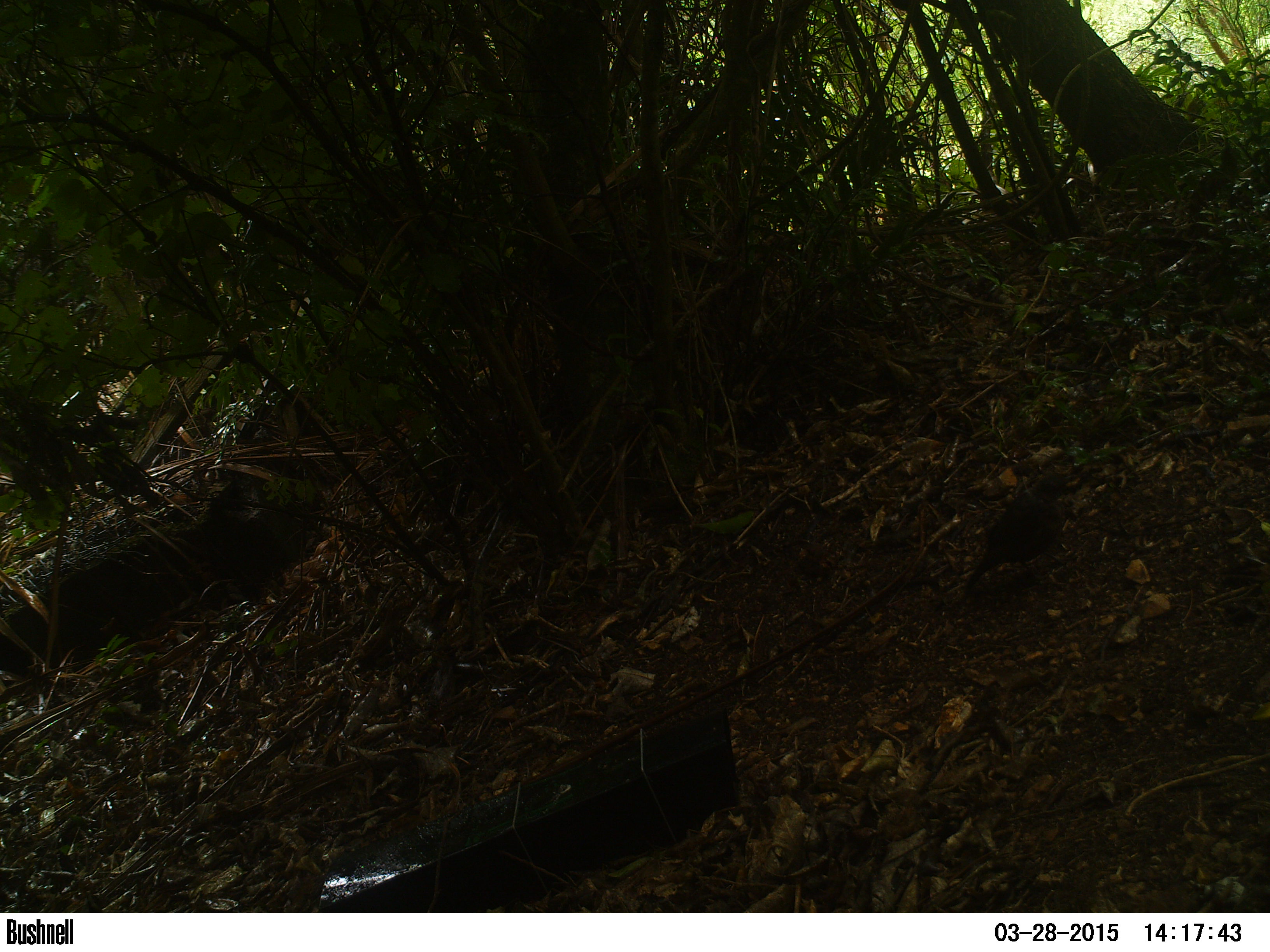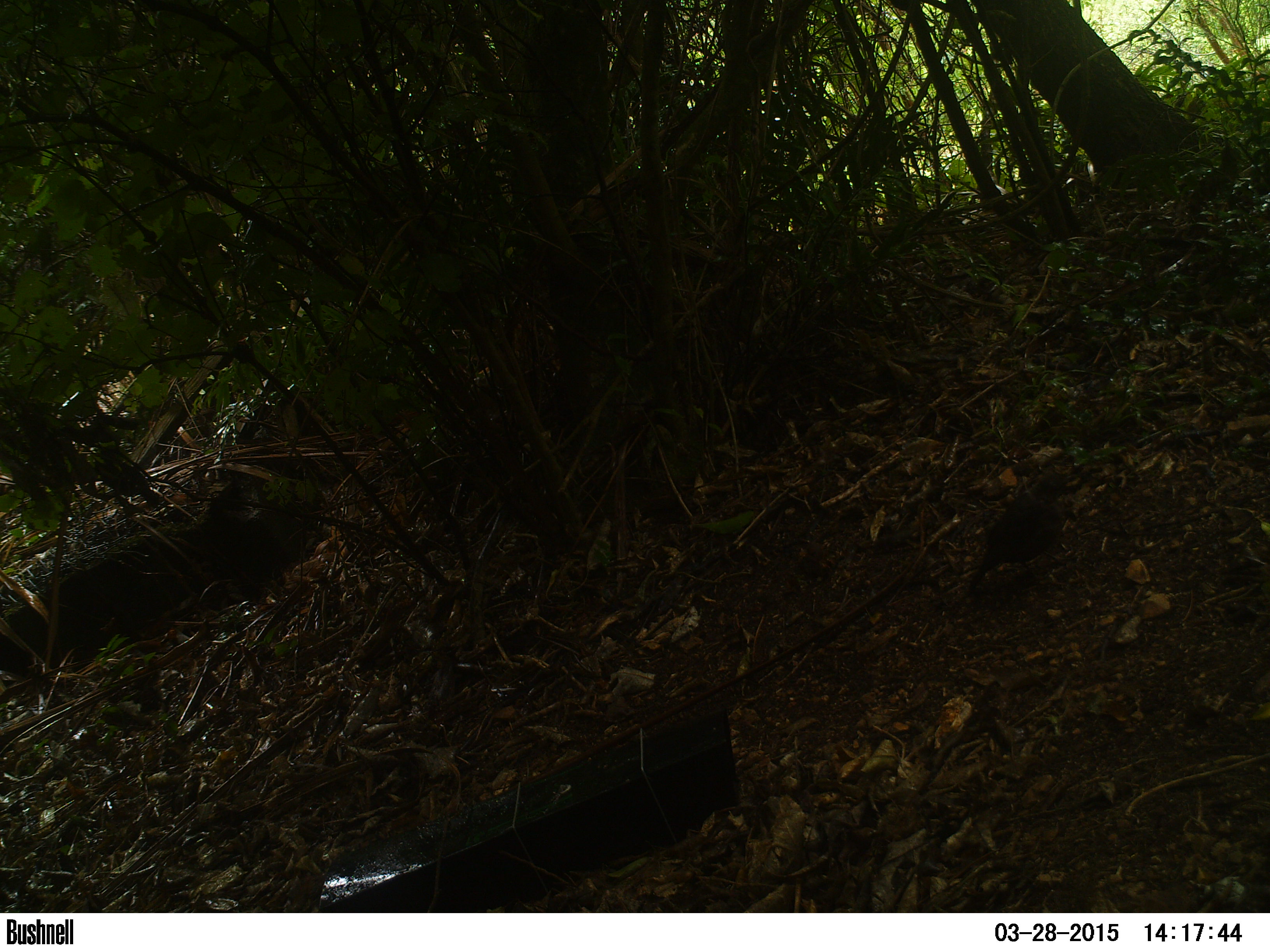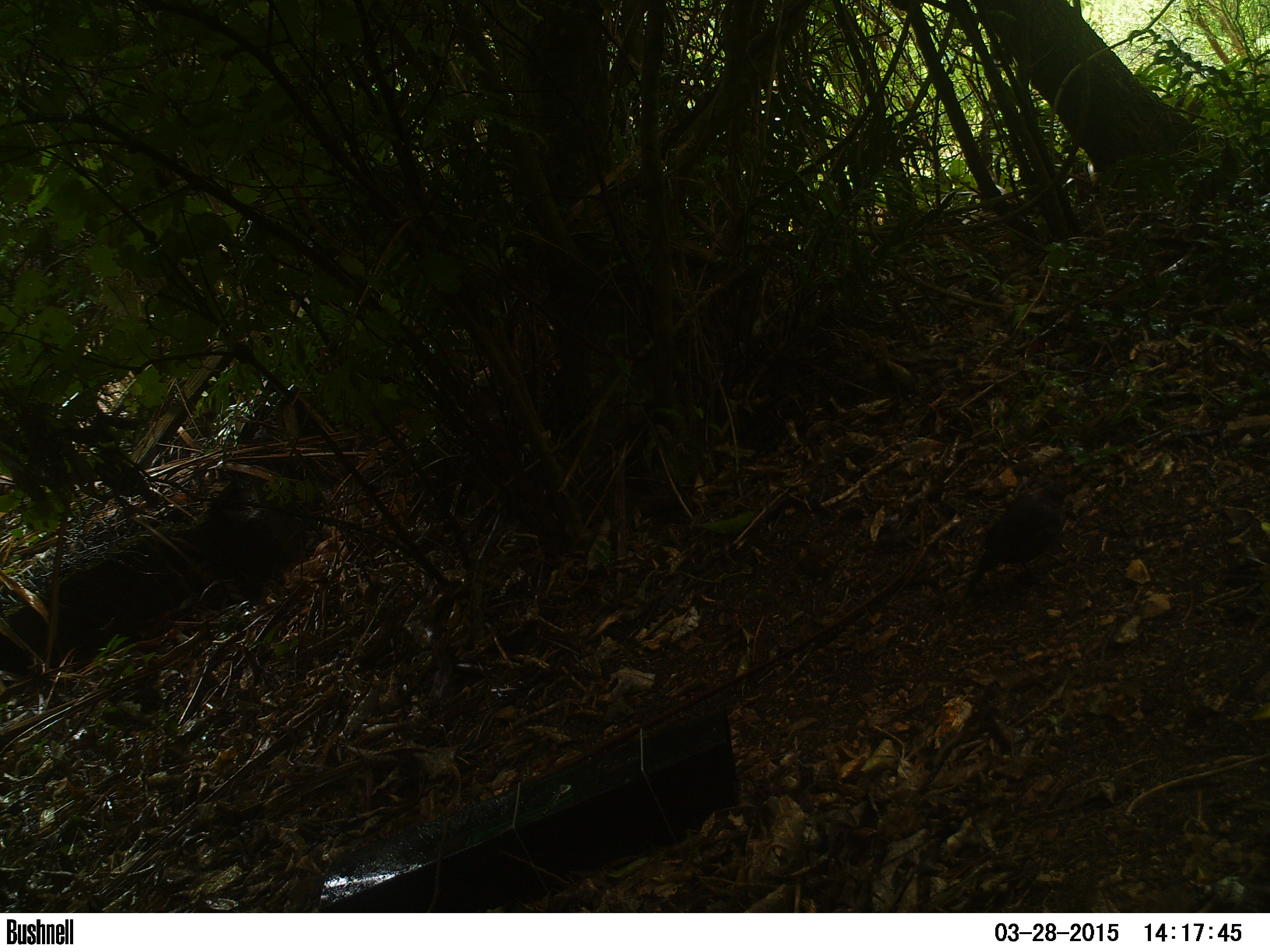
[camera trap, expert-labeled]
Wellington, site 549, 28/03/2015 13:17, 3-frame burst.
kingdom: Animalia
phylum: Chordata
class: Aves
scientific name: Aves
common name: bird